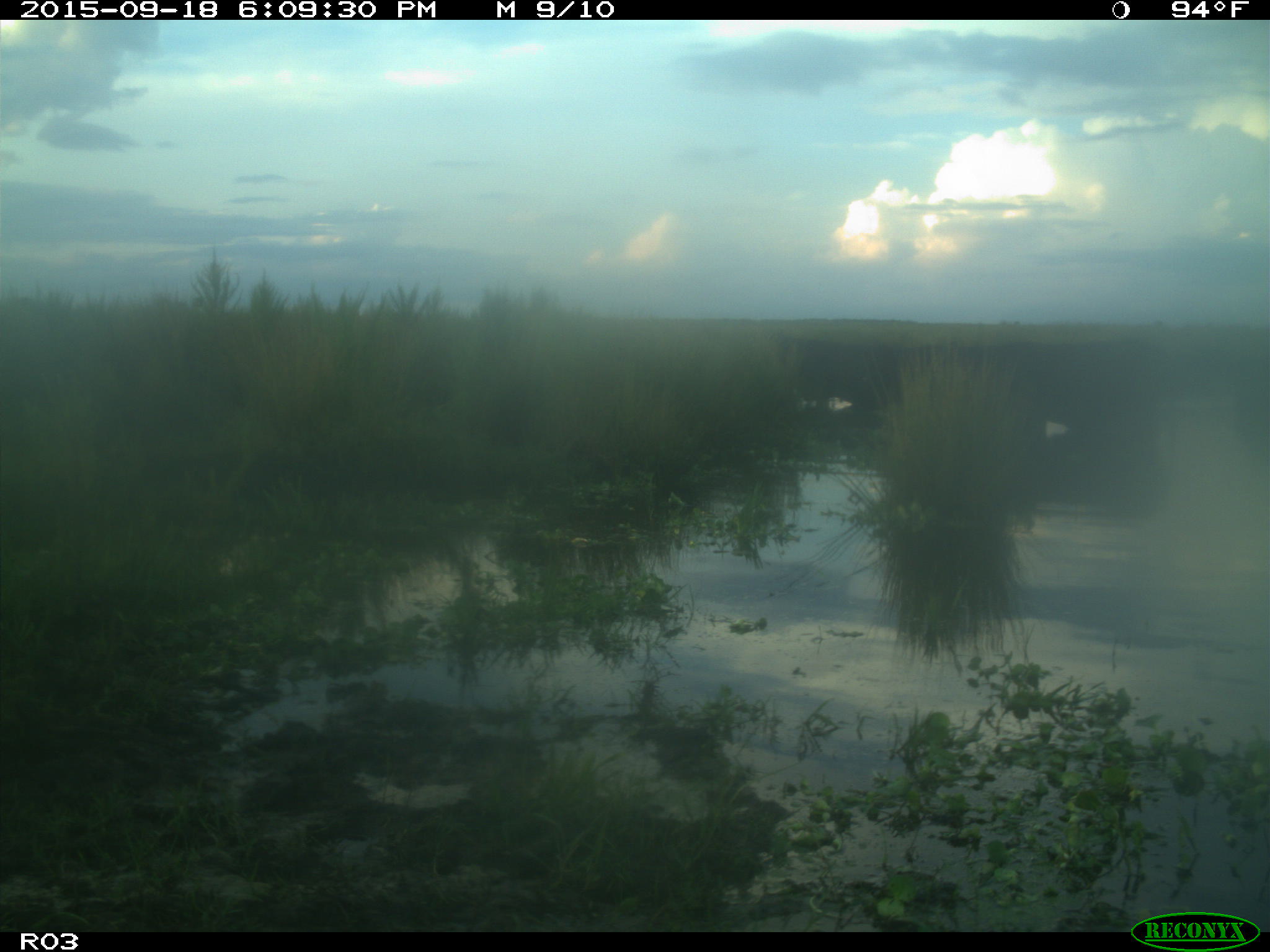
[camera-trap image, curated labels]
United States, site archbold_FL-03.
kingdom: Animalia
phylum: Chordata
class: Mammalia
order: Artiodactyla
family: Bovidae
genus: Bos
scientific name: Bos taurus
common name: domestic cow